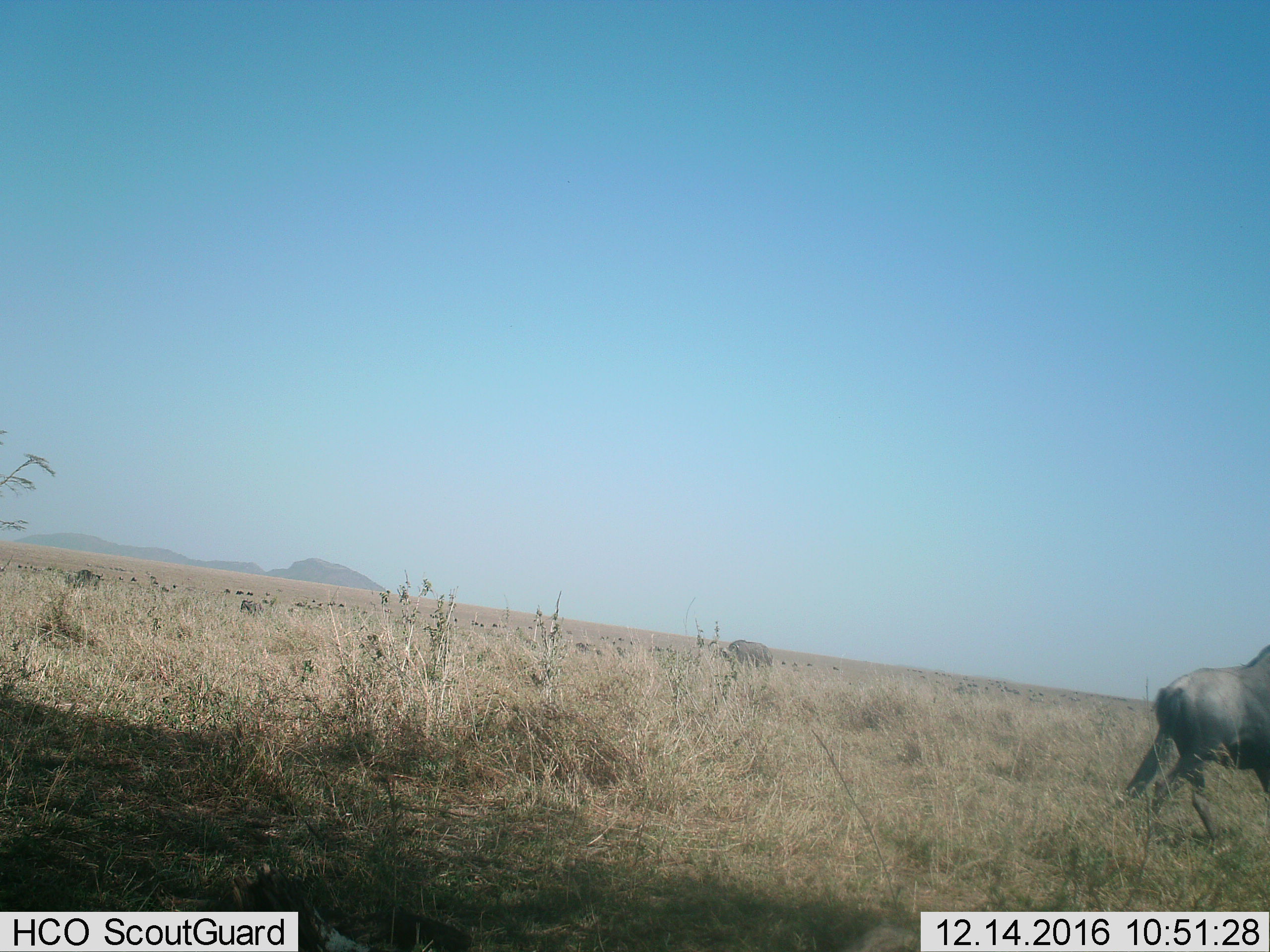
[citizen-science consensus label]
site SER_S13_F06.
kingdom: Animalia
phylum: Chordata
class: Mammalia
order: Artiodactyla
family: Bovidae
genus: Connochaetes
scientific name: Connochaetes taurinus taurinus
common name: blue wildebeest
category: wildebeestblue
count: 3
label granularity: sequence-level